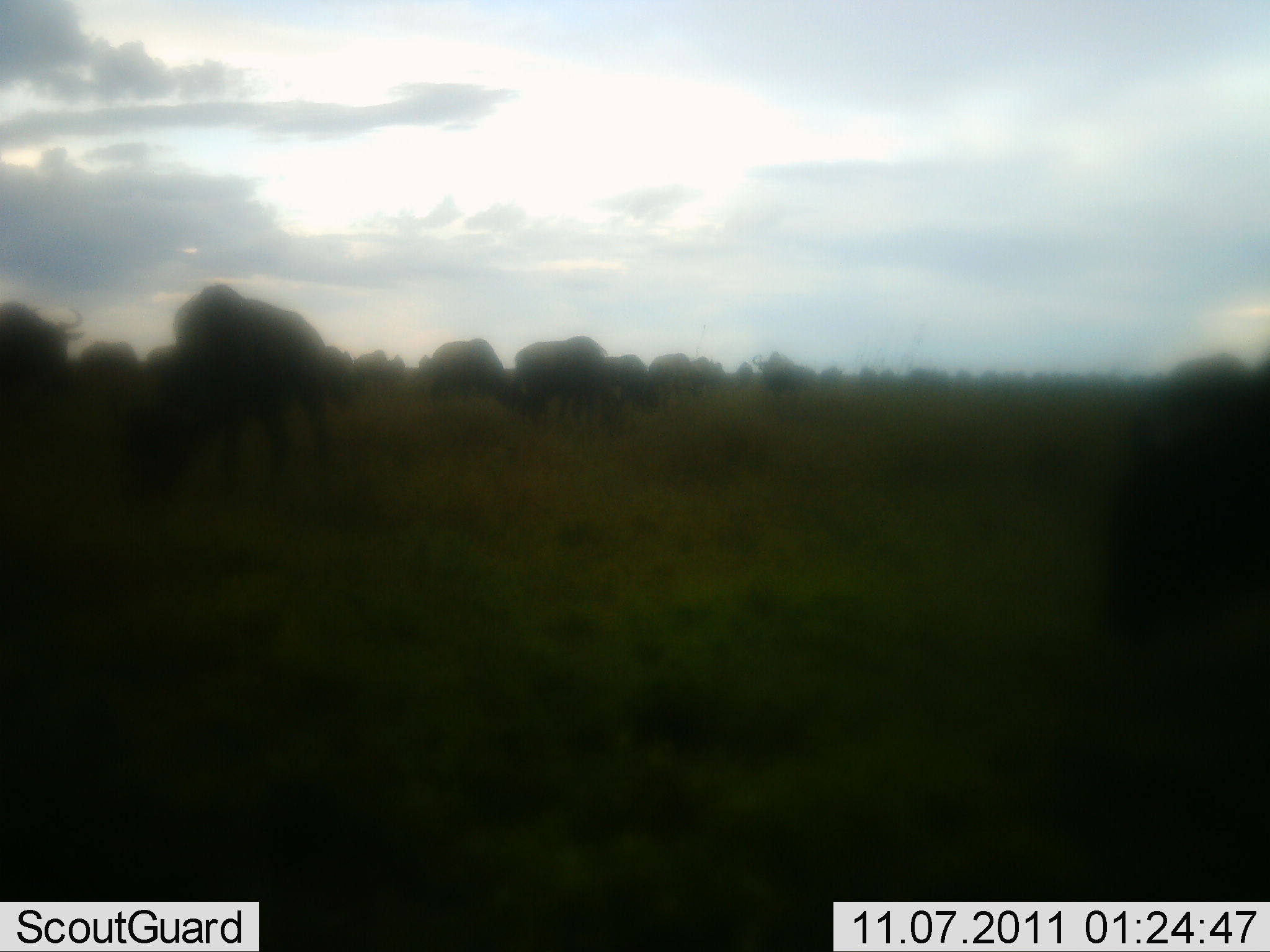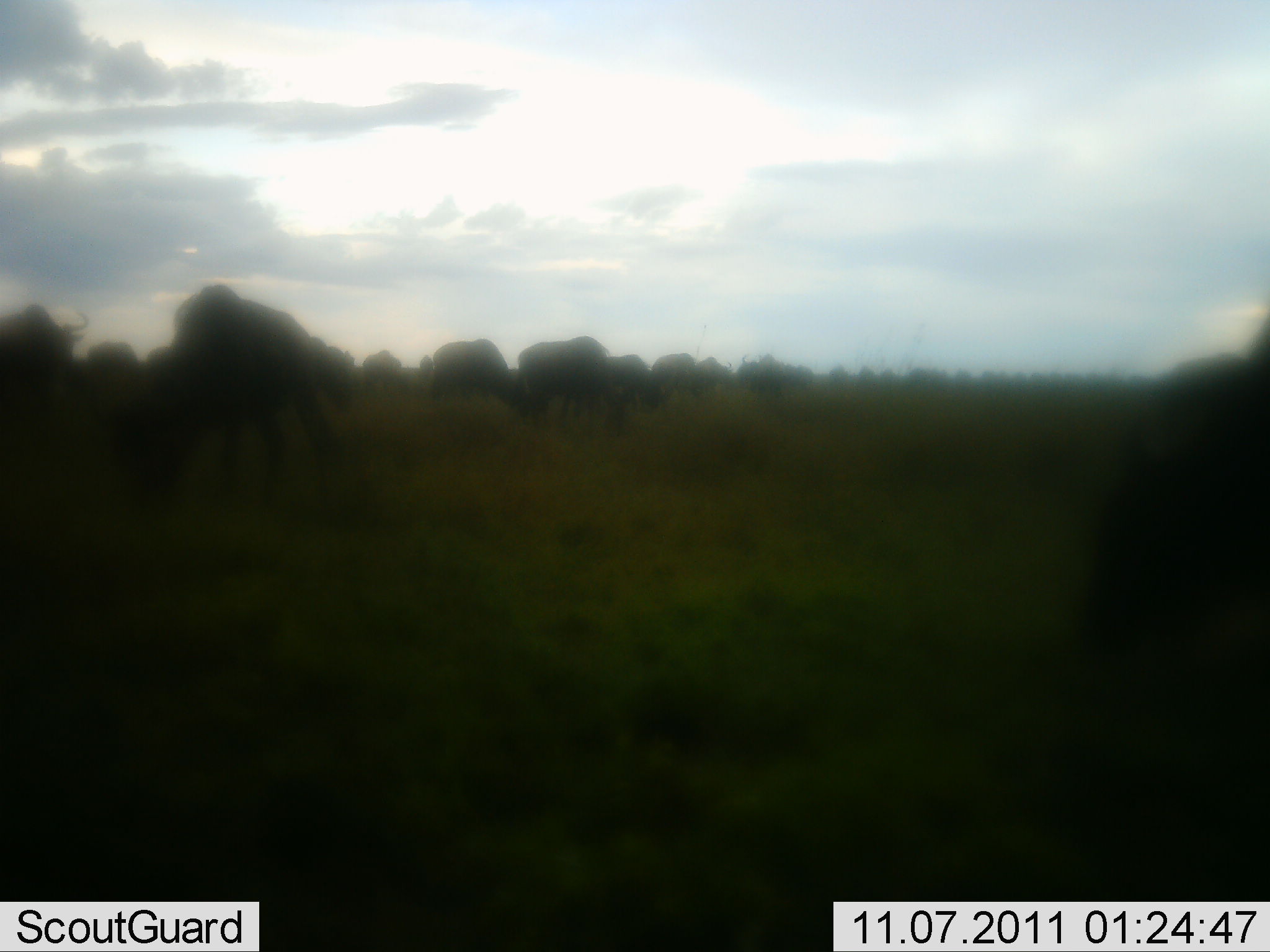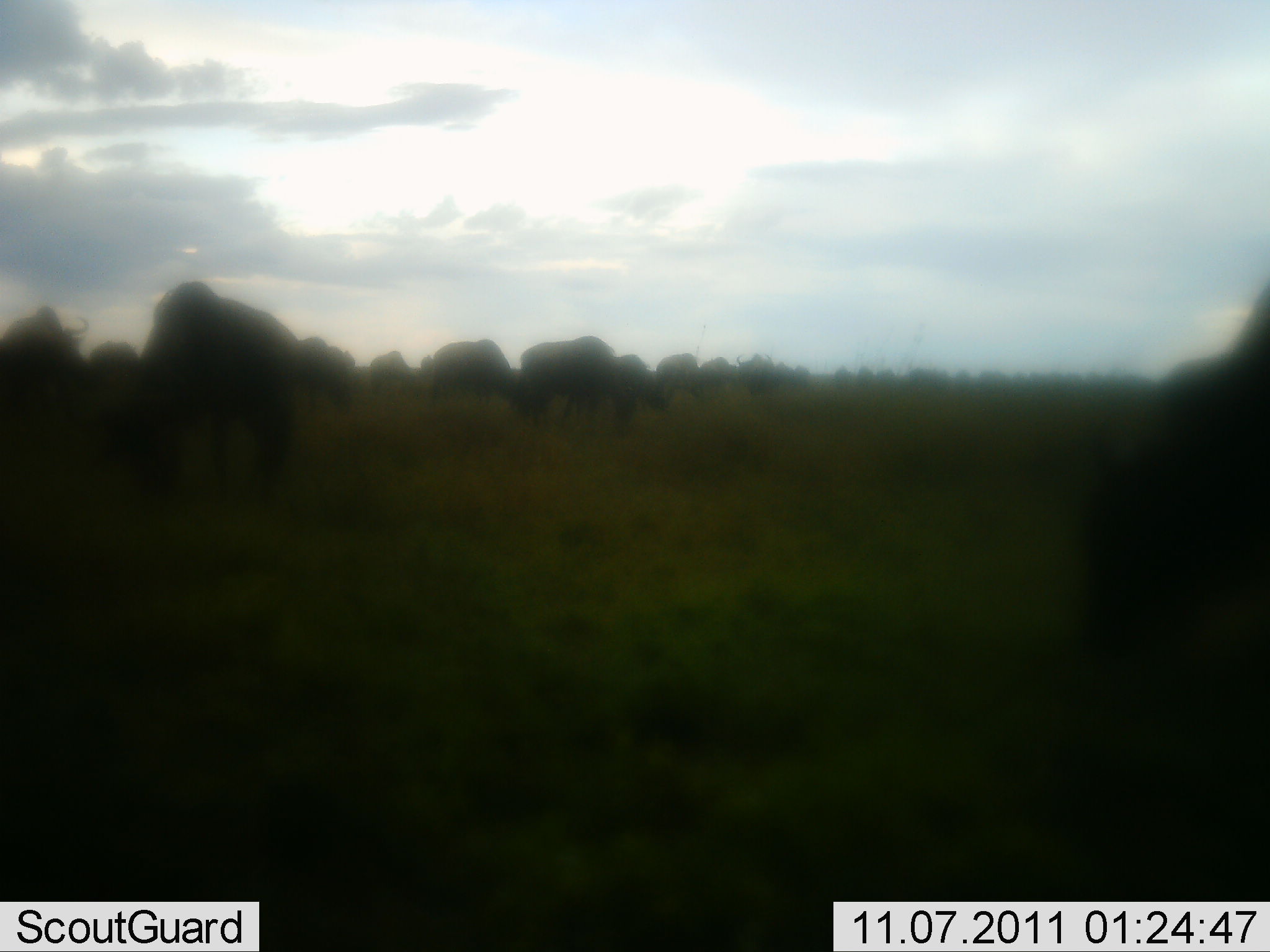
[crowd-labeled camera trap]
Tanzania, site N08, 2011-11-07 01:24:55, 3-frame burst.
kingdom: Animalia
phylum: Chordata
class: Mammalia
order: Artiodactyla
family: Bovidae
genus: Connochaetes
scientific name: Connochaetes taurinus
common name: blue wildebeest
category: wildebeest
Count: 11-50.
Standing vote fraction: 36%.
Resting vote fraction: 7%.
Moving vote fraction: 29%.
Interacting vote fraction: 0%.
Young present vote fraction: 0%.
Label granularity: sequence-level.